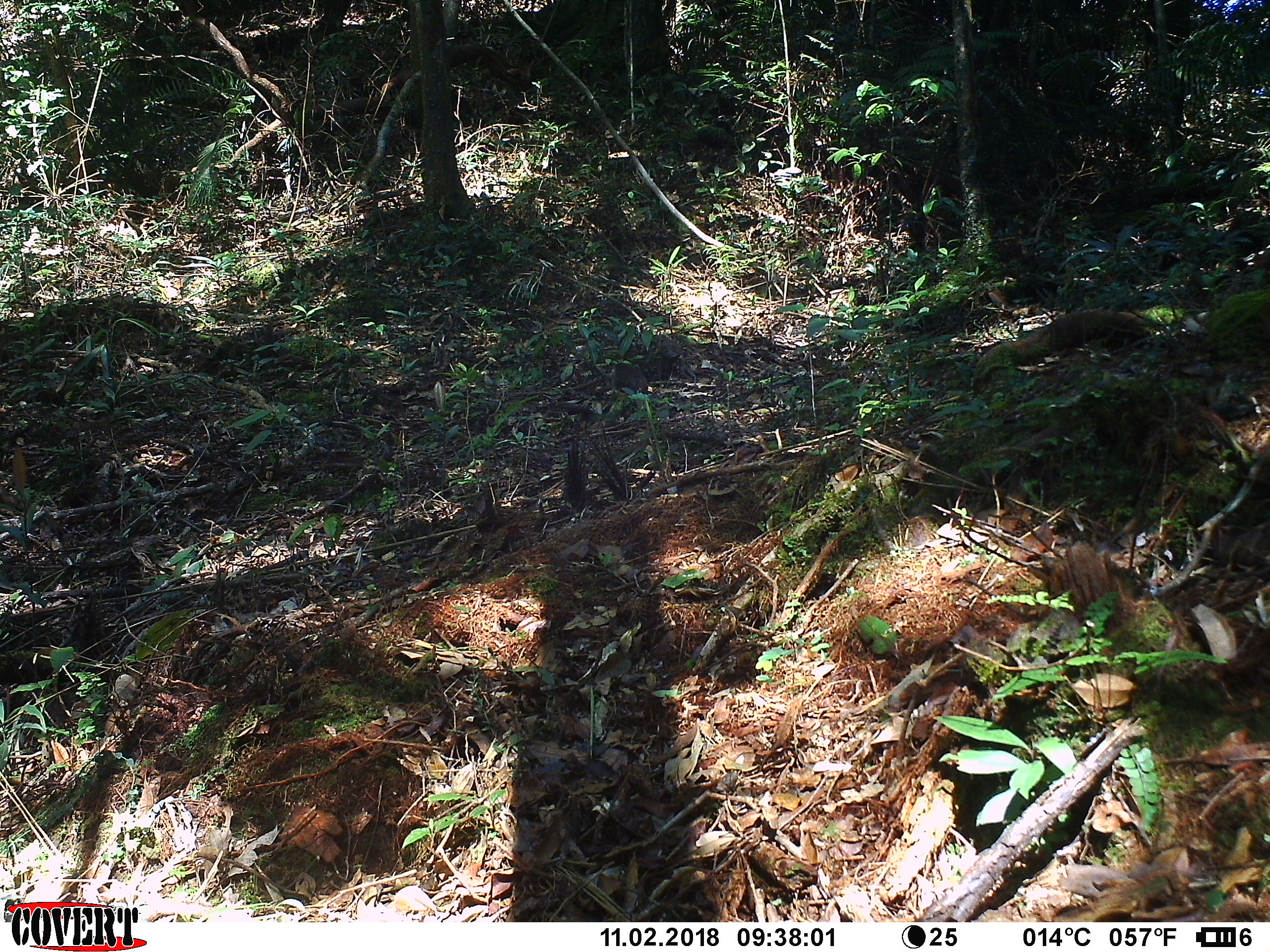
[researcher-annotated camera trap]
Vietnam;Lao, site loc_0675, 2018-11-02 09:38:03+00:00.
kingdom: Animalia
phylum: Chordata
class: Mammalia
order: Rodentia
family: Sciuridae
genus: Dremomys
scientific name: Dremomys rufigenis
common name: red-cheeked squirrel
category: red cheeked squirrel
Red cheeked squirrel (red-cheeked squirrel) (Dremomys rufigenis). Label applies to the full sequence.